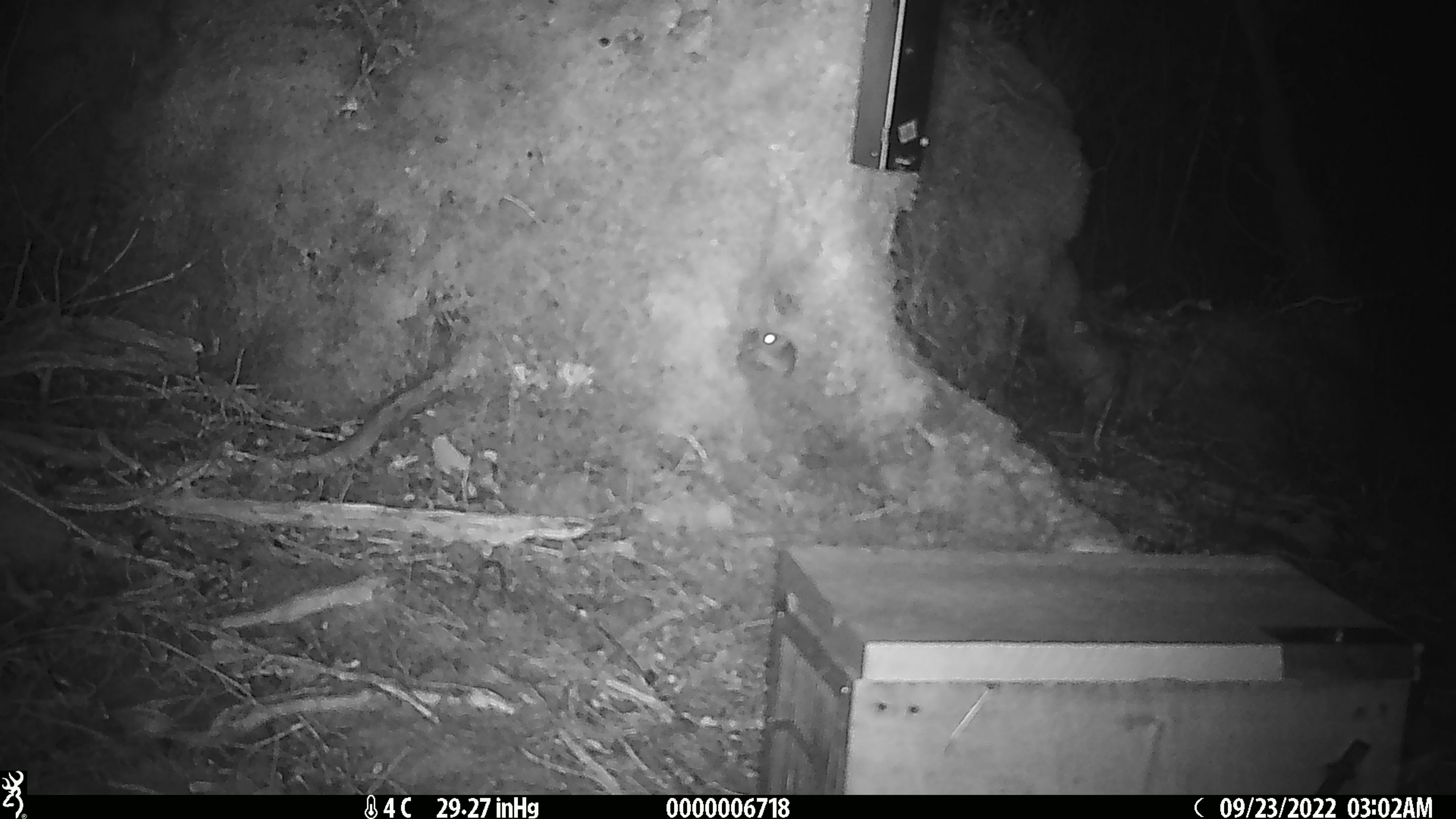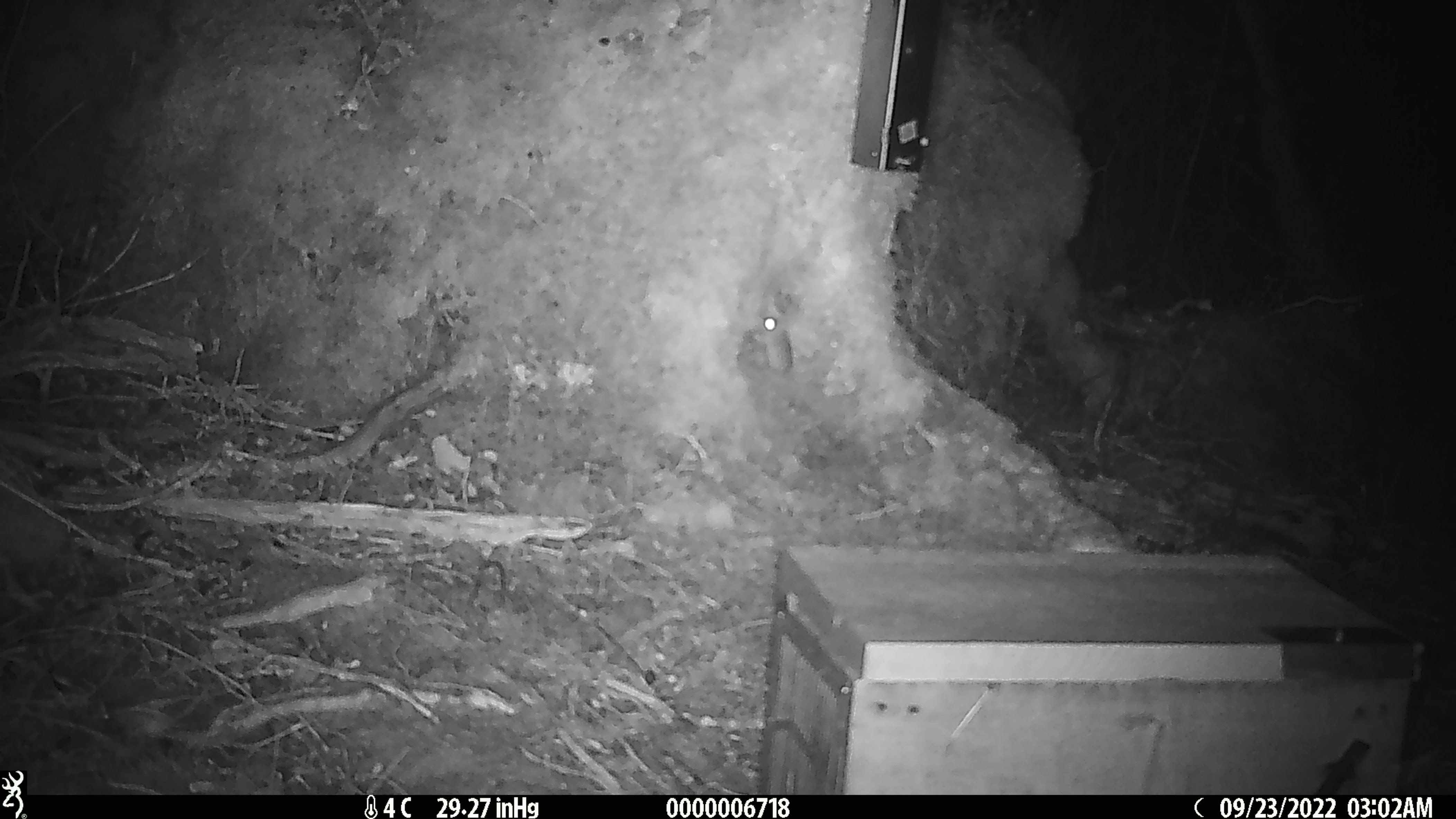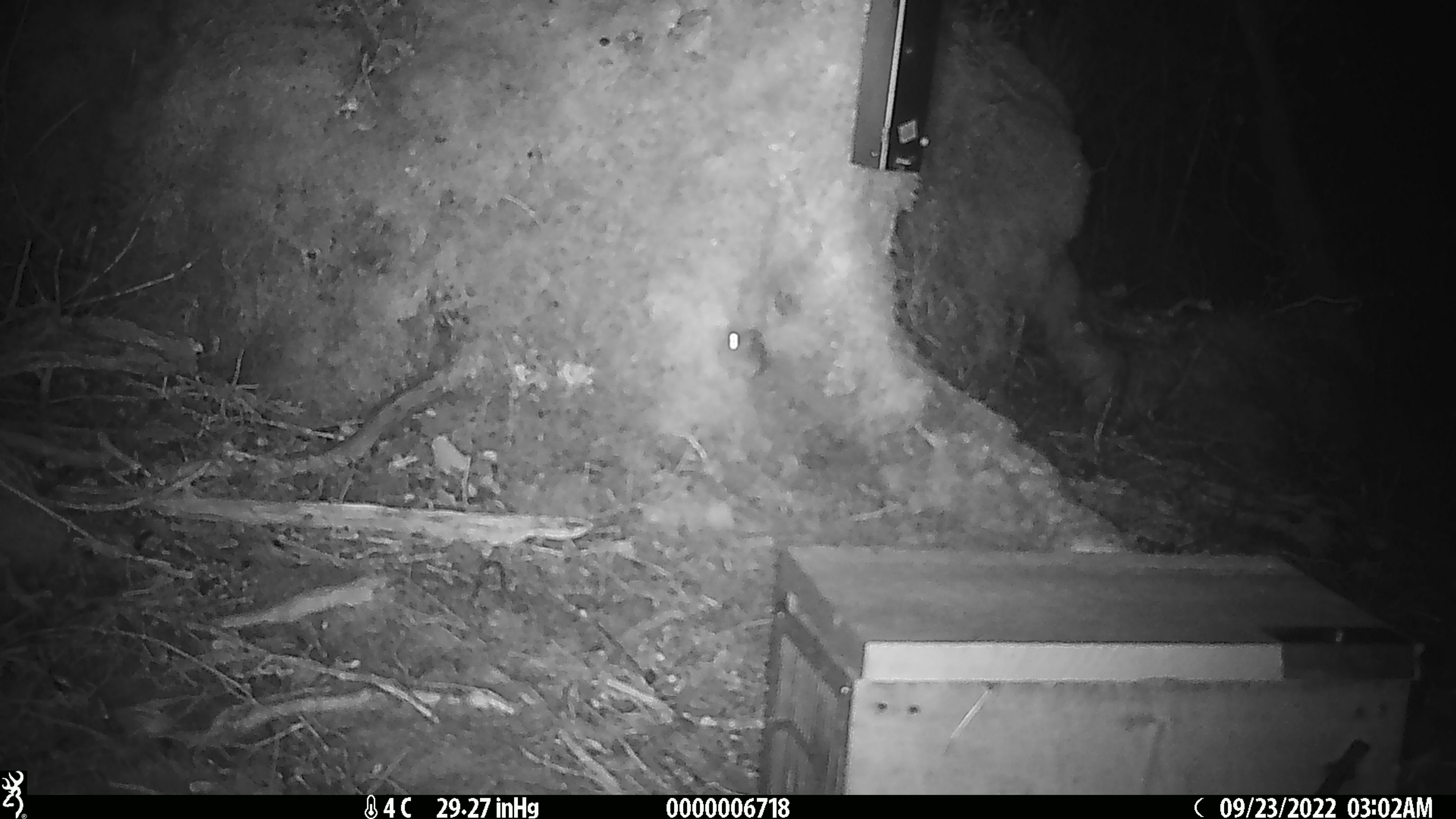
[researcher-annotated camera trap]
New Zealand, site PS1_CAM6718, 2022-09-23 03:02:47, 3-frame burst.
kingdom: Animalia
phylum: Chordata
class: Mammalia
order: Rodentia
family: Muridae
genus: Mus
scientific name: Mus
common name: mouse